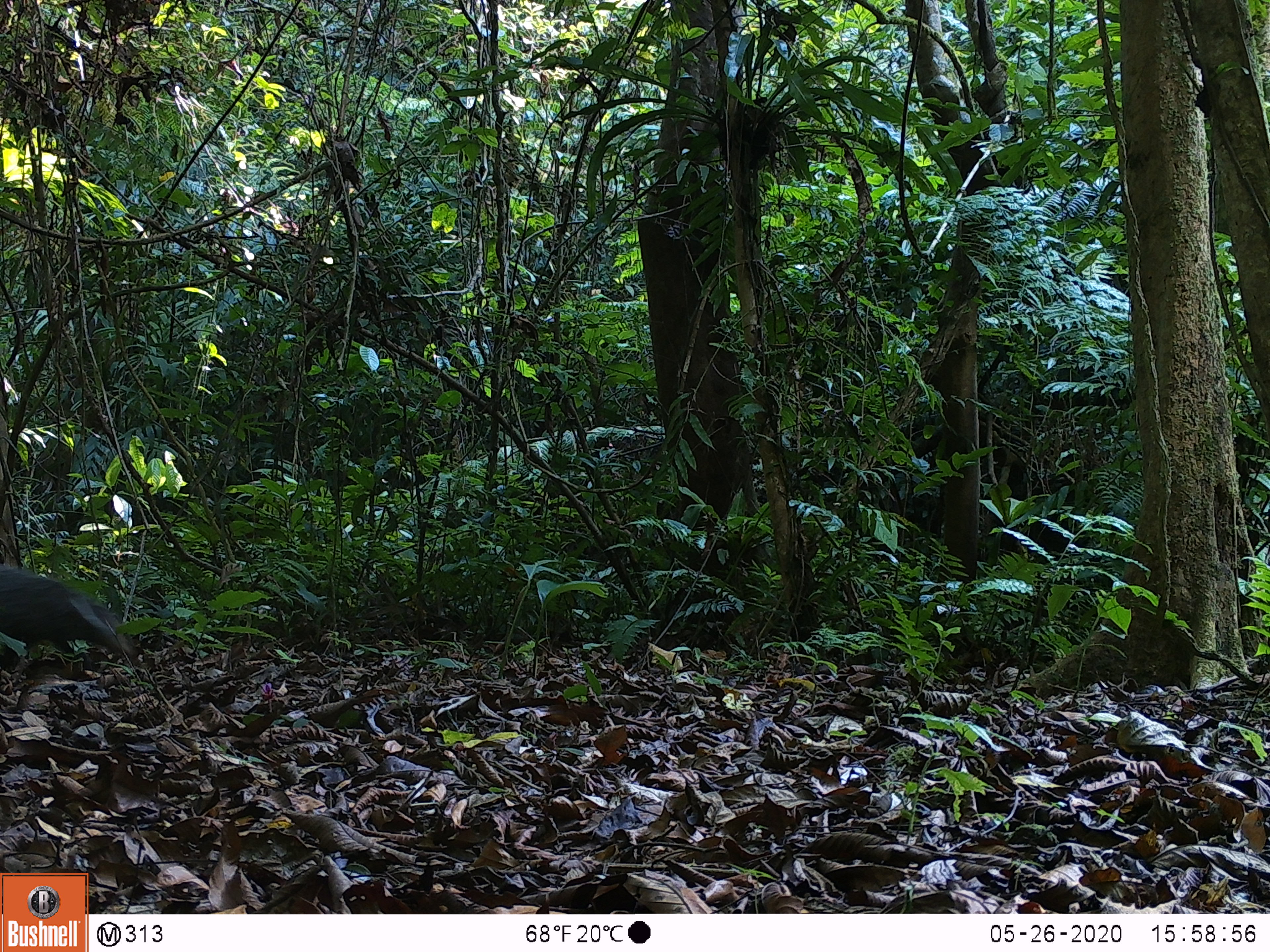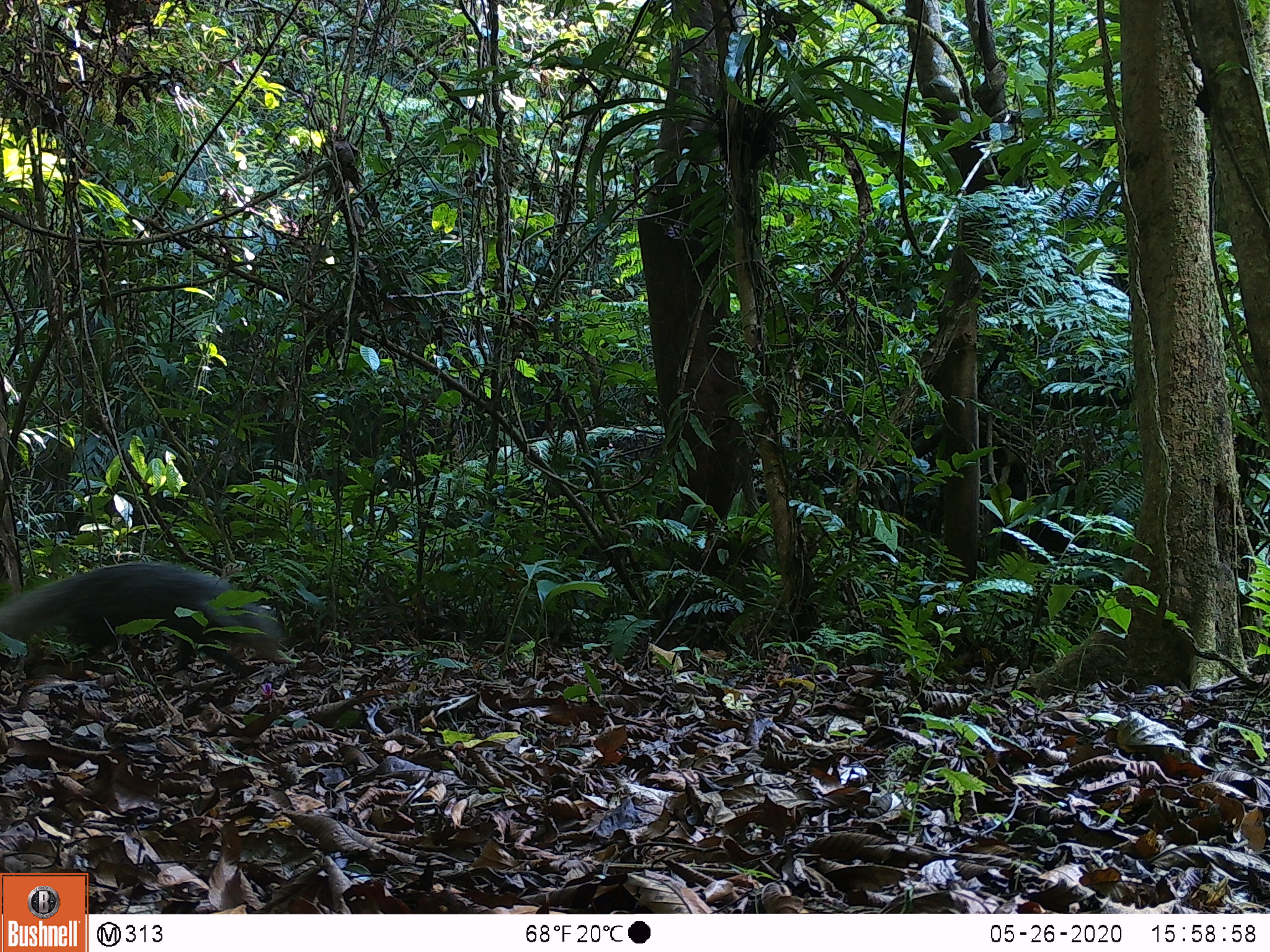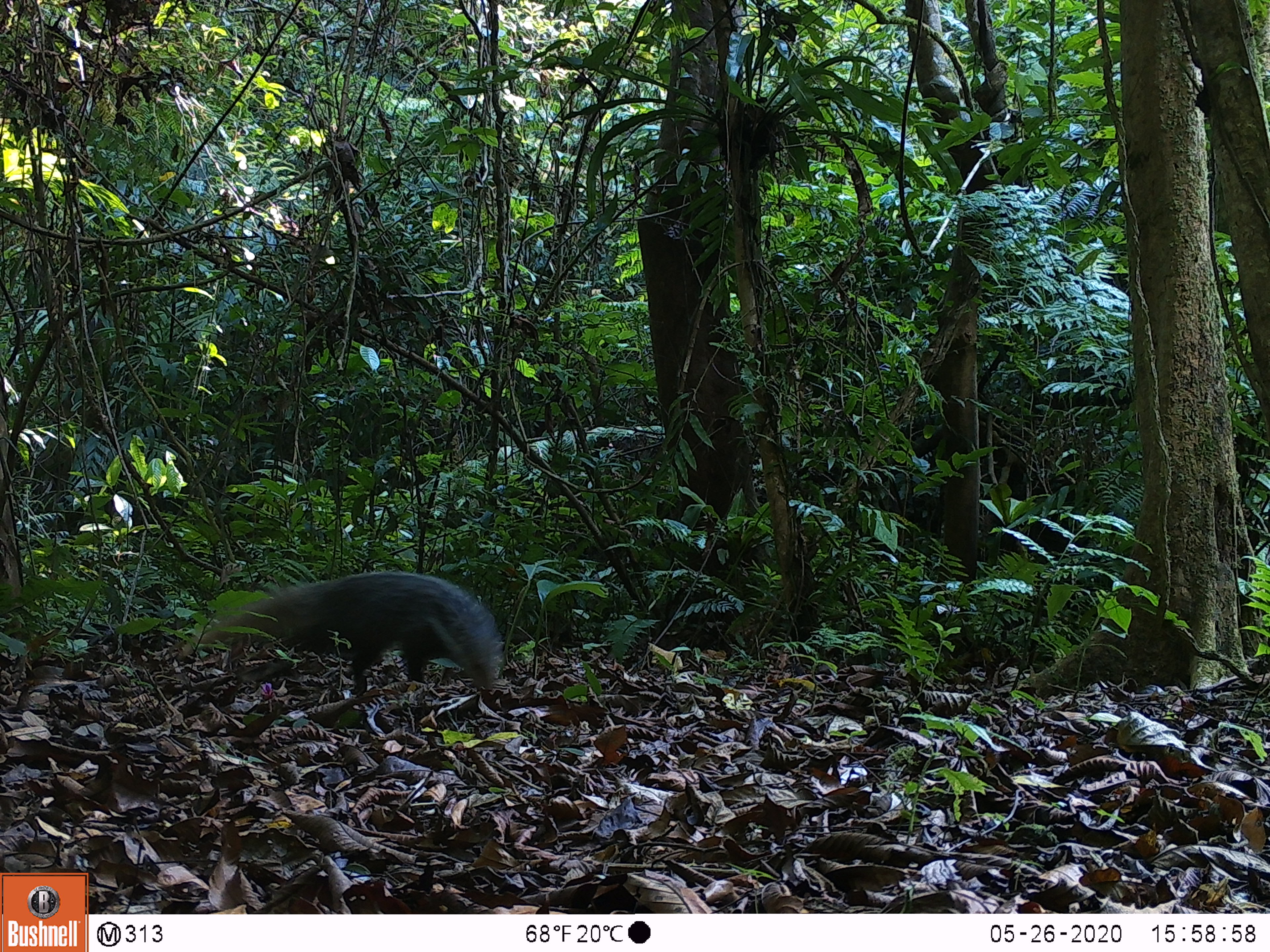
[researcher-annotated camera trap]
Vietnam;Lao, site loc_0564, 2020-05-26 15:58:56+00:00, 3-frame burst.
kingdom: Animalia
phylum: Chordata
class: Mammalia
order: Carnivora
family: Herpestidae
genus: Urva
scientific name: Urva urva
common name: crab-eating mongoose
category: crab eating mongoose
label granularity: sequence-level